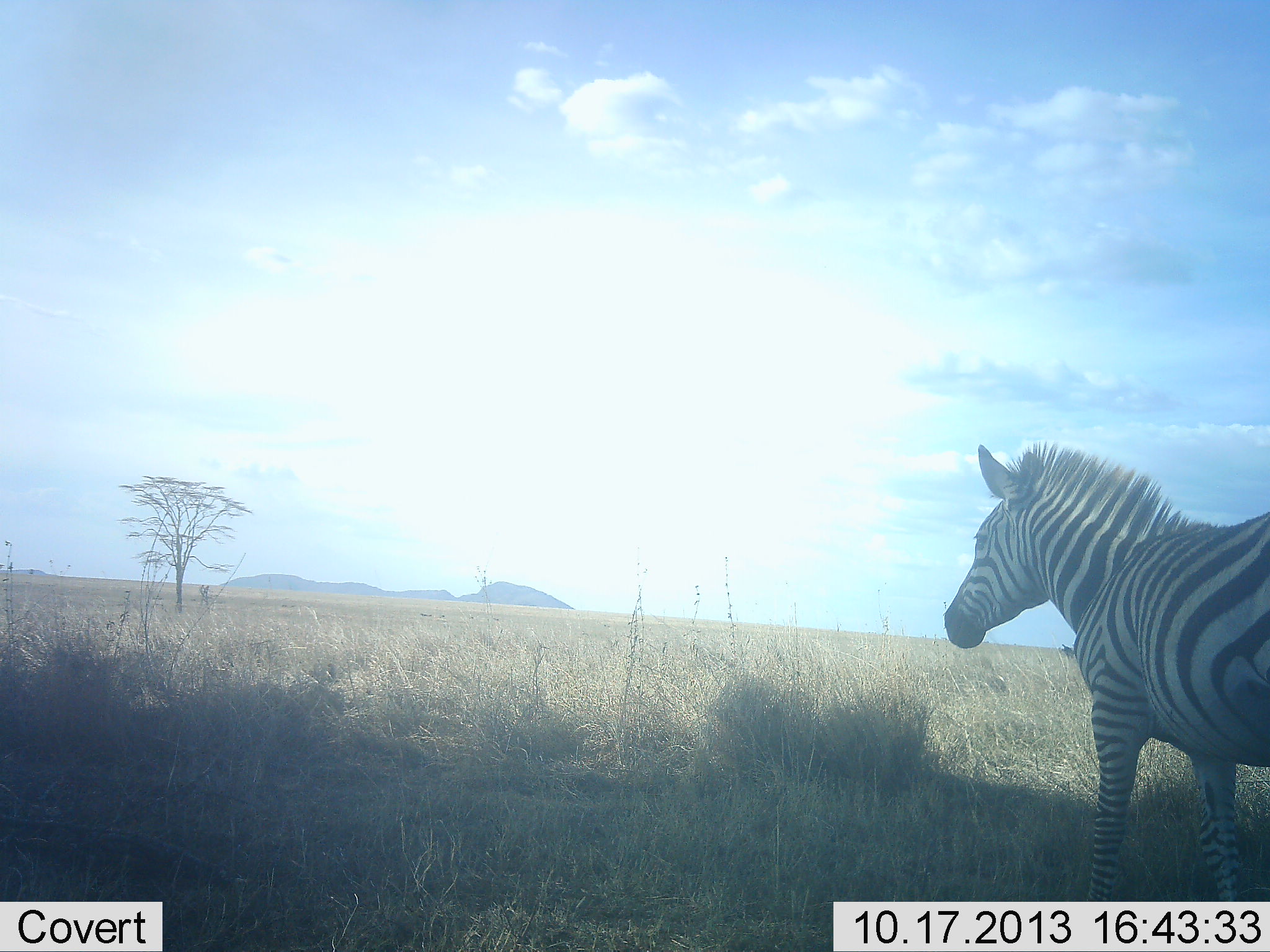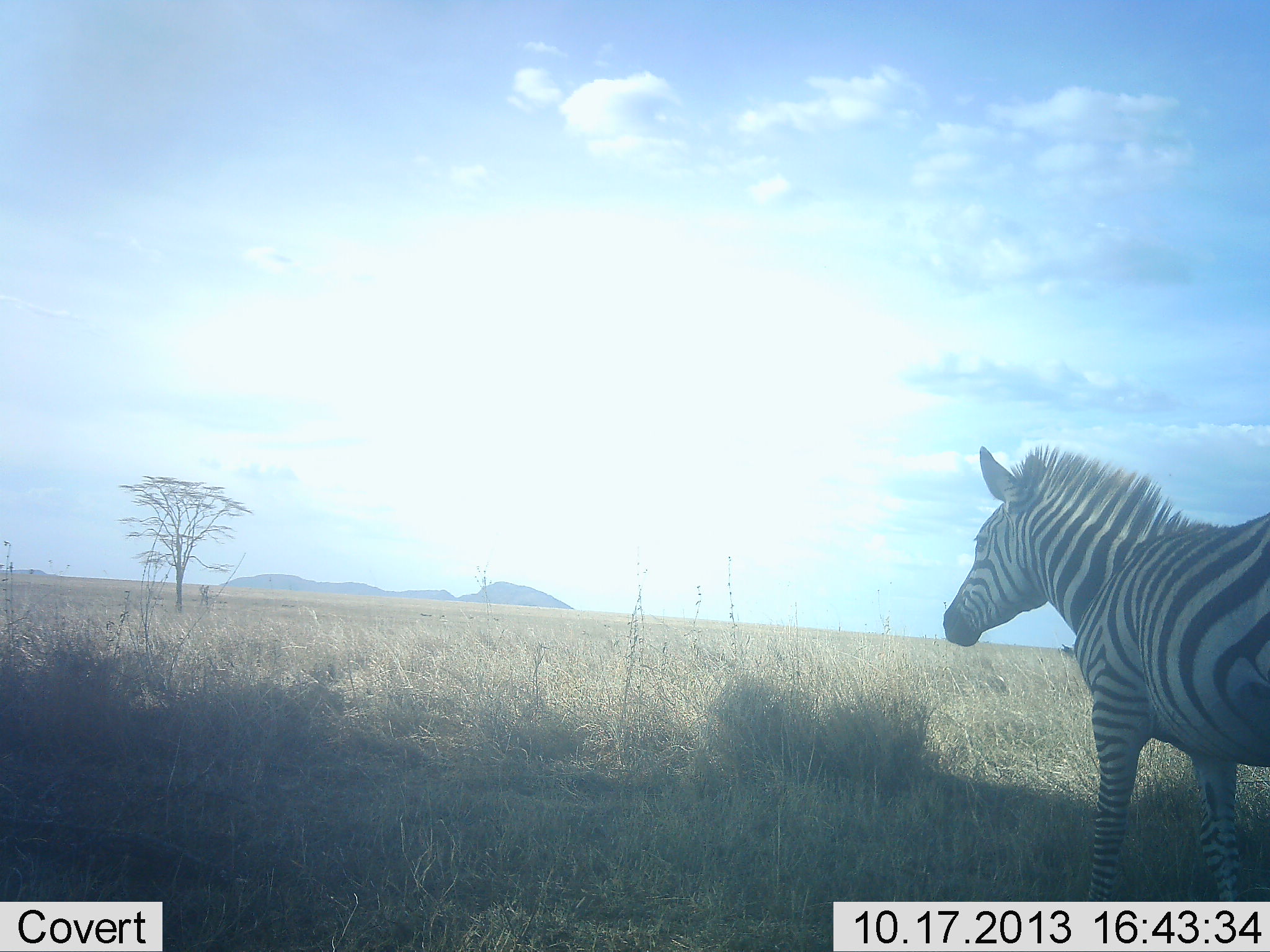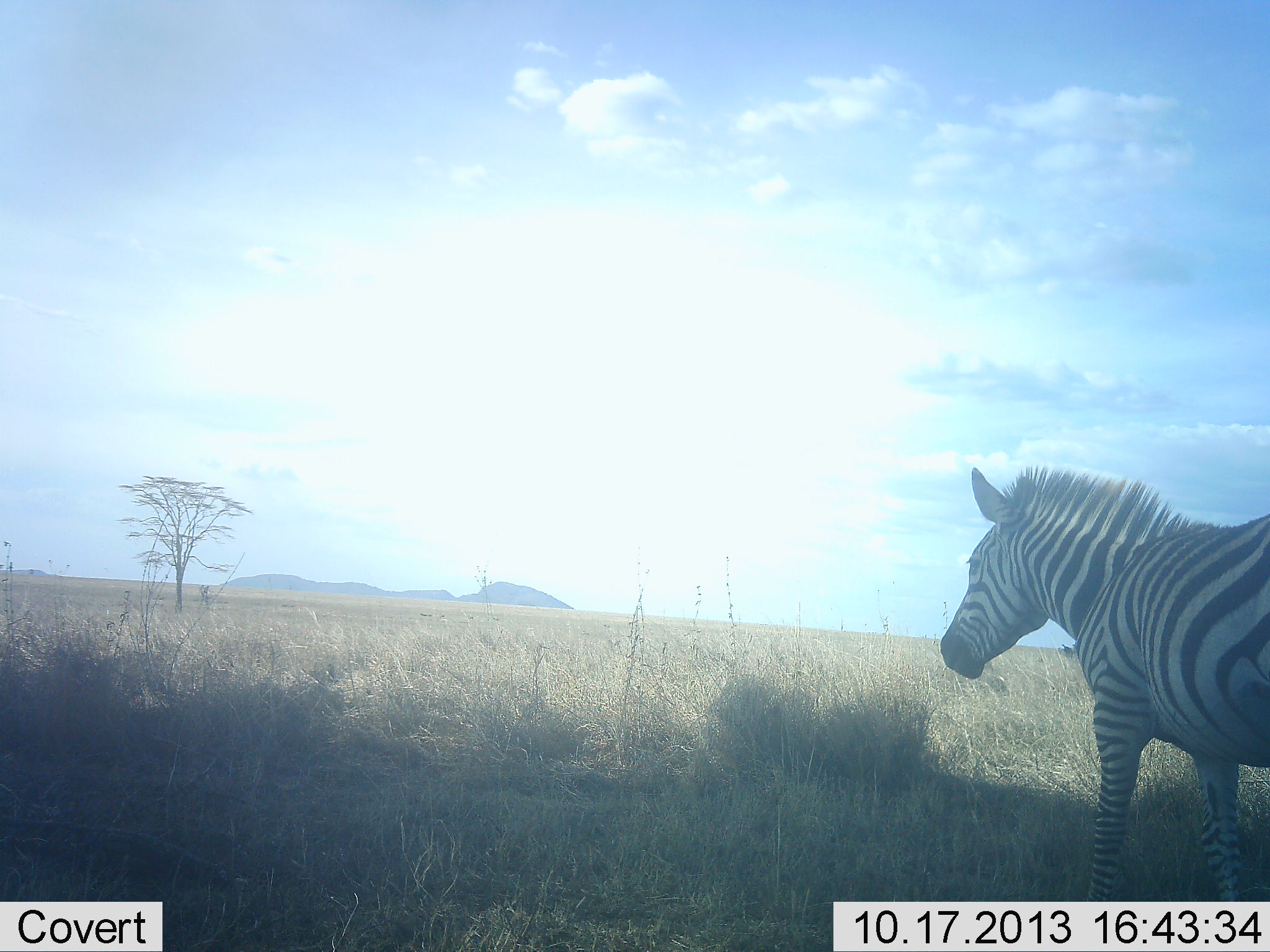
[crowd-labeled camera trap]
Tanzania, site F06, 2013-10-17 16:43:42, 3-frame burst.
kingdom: Animalia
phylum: Chordata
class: Mammalia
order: Perissodactyla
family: Equidae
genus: Equus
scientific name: Equus quagga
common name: plains zebra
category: zebra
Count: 1.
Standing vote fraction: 71%.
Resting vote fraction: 0%.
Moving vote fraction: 0%.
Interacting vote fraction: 0%.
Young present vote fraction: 0%.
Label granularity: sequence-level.